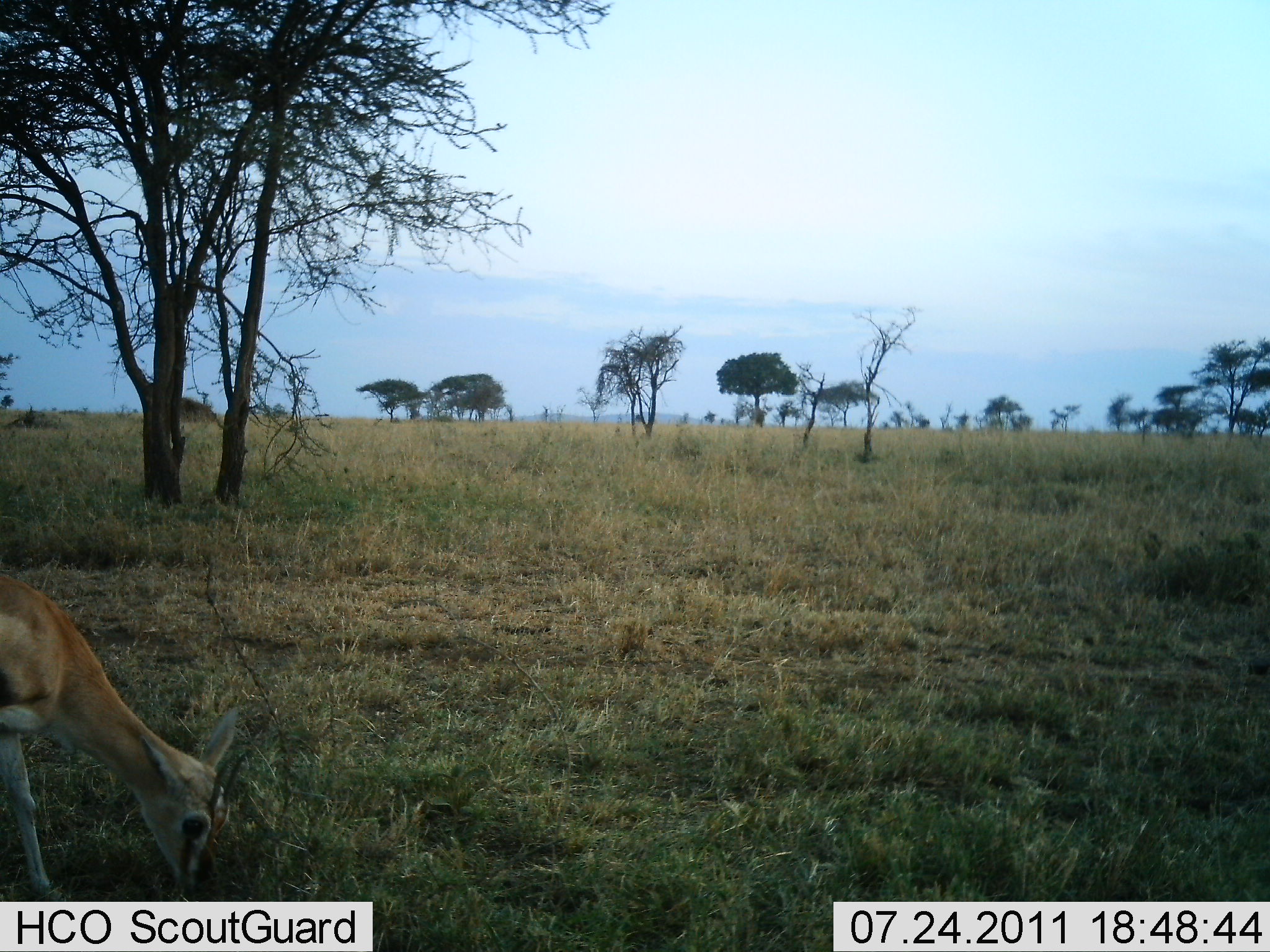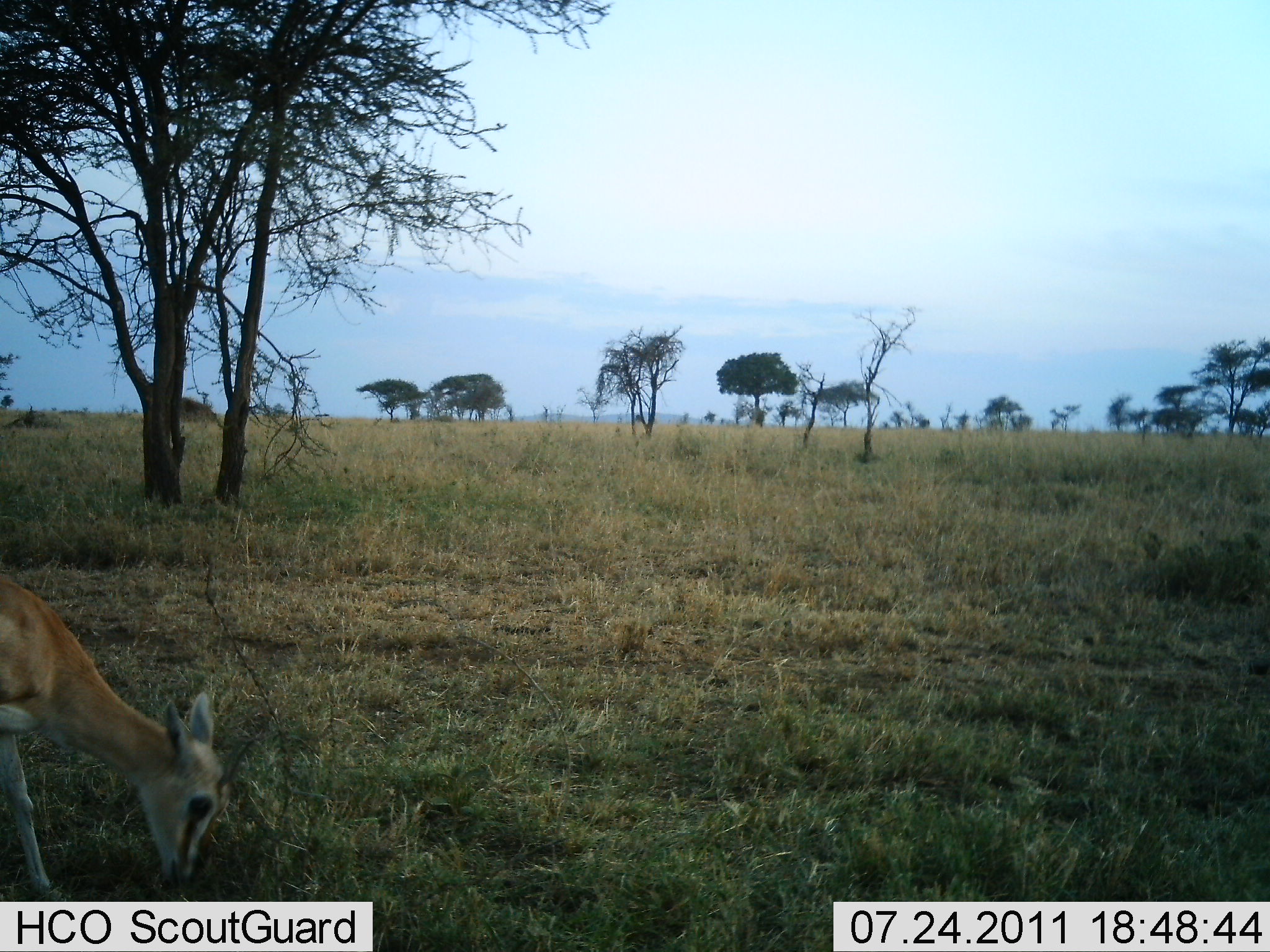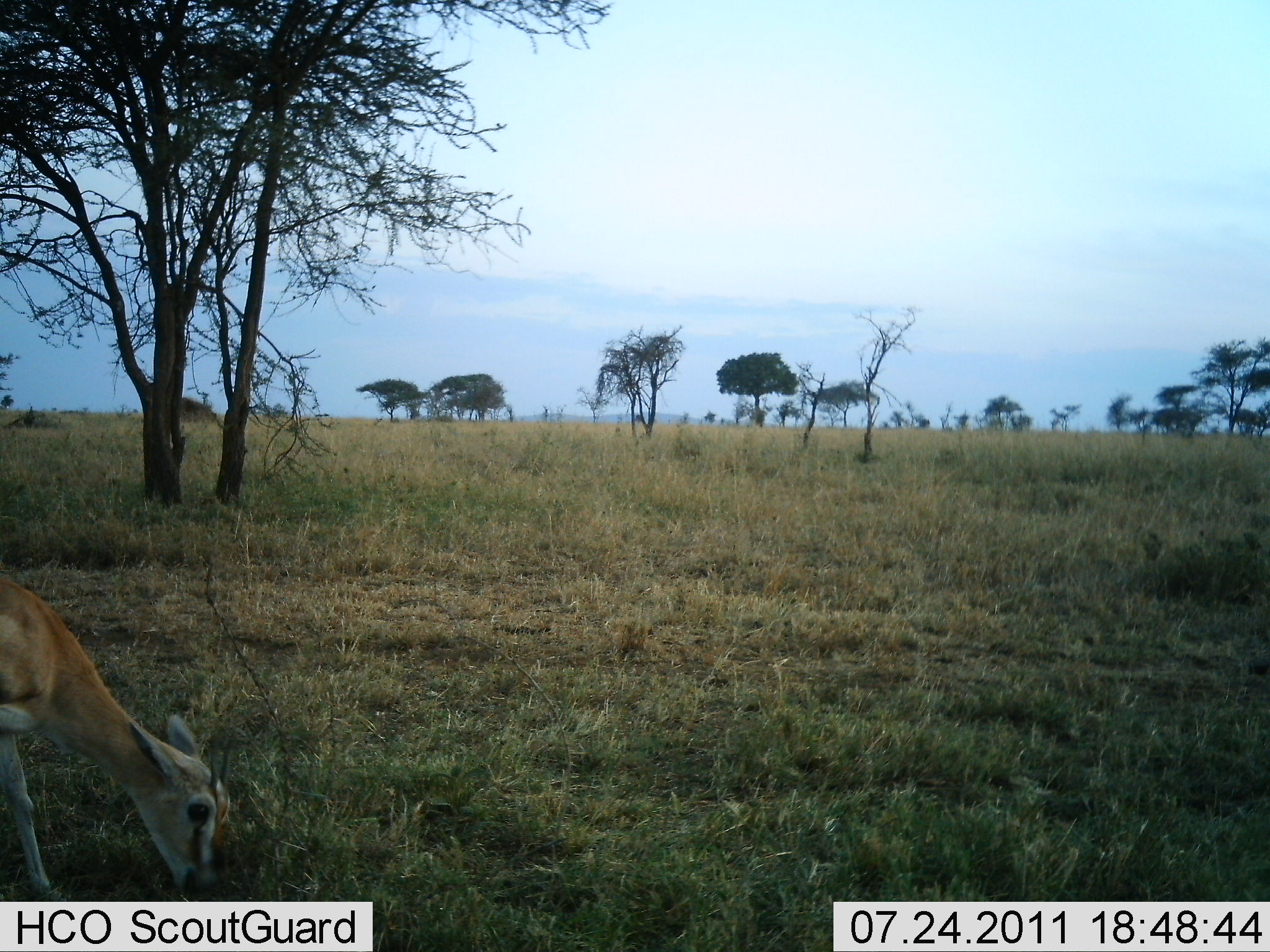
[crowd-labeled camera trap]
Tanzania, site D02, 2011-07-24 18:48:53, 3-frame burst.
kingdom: Animalia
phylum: Chordata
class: Mammalia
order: Artiodactyla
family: Bovidae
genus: Eudorcas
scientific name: Eudorcas thomsonii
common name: thomson's gazelle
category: gazellethomsons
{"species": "gazellethomsons (thomson's gazelle) (Eudorcas thomsonii)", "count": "1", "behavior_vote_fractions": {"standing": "14%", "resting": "0%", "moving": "0%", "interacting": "0%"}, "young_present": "7%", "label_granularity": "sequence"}